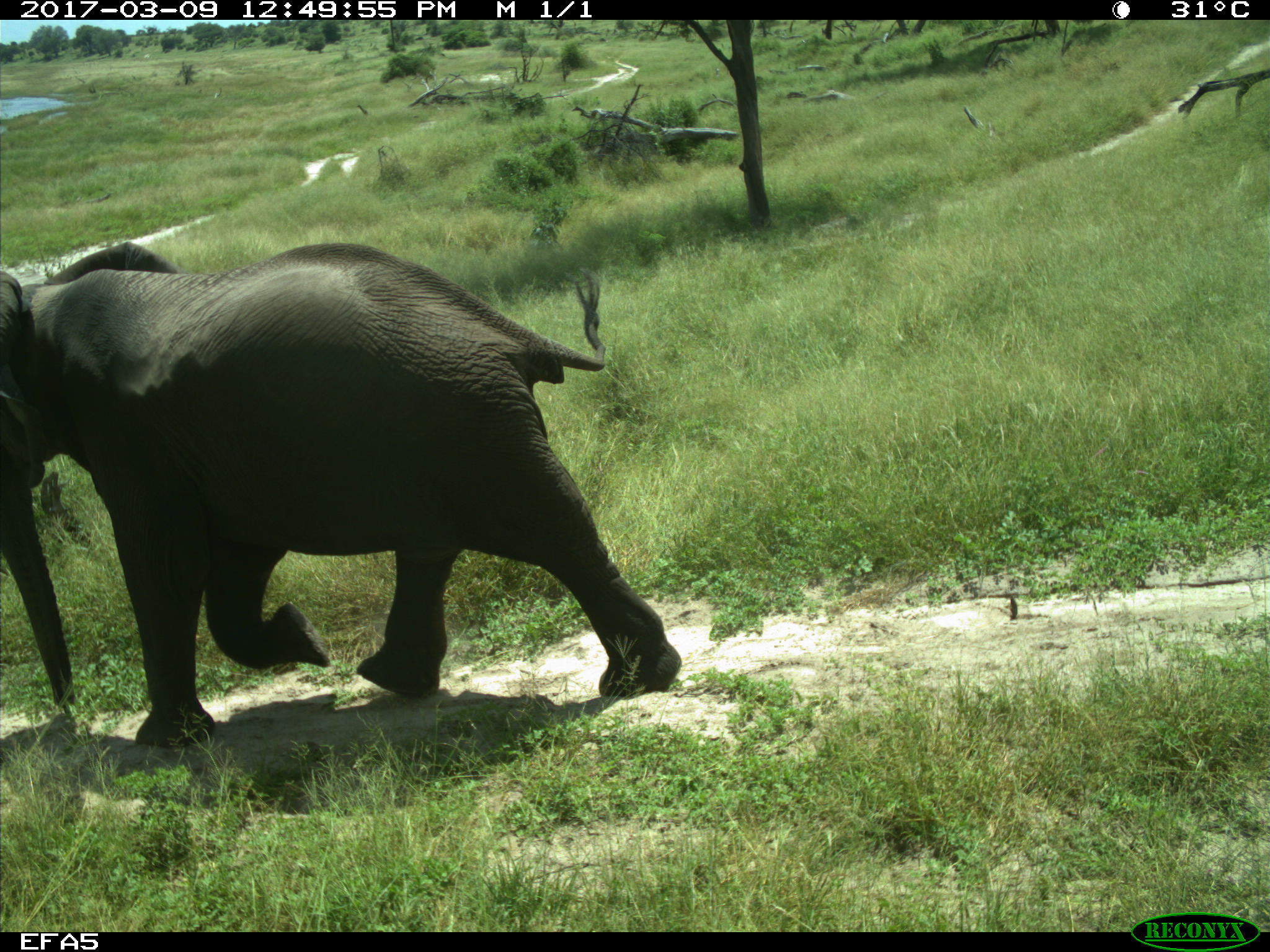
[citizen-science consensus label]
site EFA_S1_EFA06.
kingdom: Animalia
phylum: Chordata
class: Mammalia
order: Proboscidea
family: Elephantidae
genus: Loxodonta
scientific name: Loxodonta africana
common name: african bush elephant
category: elephant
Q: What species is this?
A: Elephant (african bush elephant) (Loxodonta africana).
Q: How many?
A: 1.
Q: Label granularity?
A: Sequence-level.